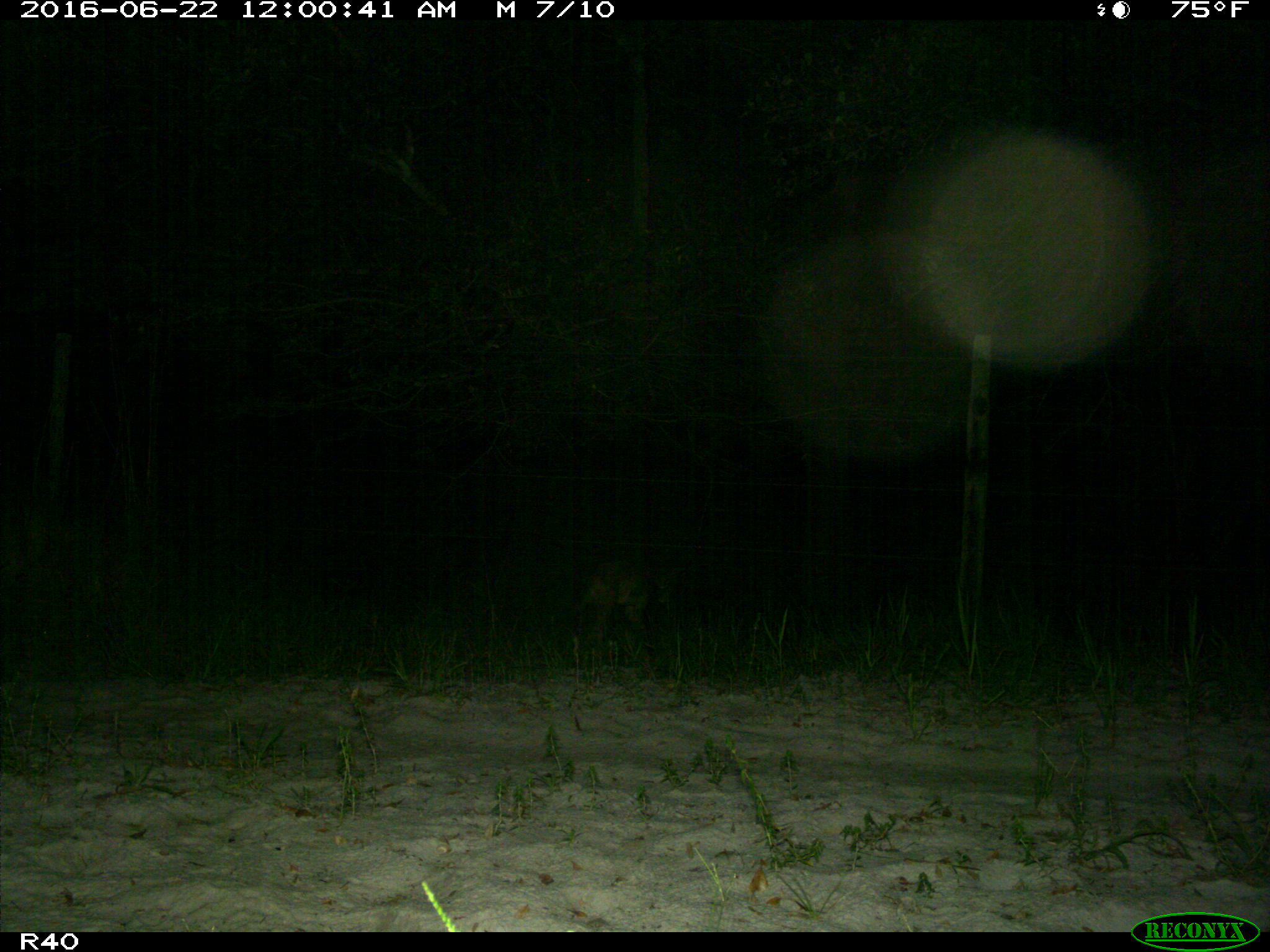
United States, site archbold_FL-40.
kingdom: Animalia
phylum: Chordata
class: Mammalia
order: Carnivora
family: Canidae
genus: Canis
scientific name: Canis latrans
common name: coyote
Canis latrans (coyote).